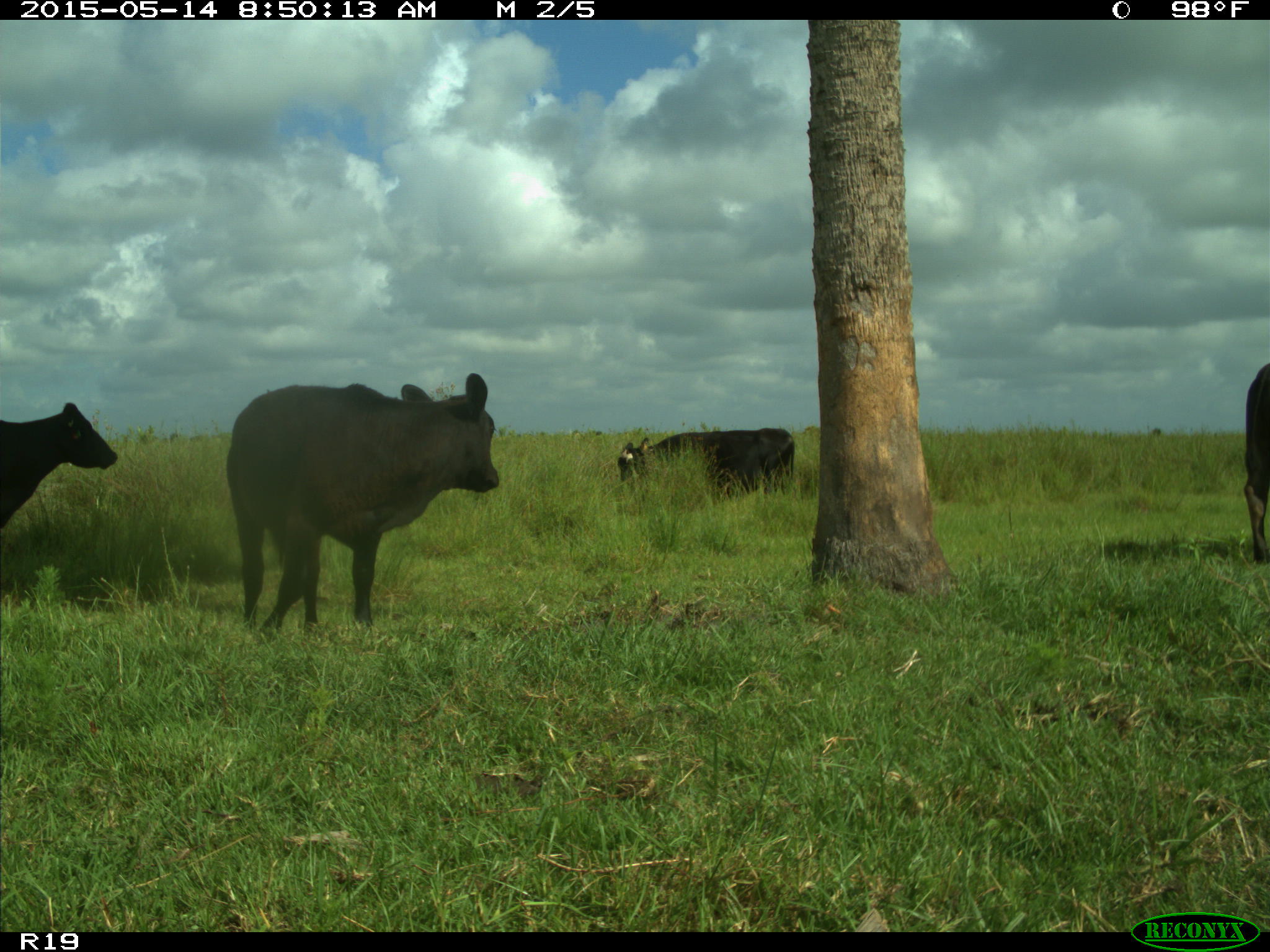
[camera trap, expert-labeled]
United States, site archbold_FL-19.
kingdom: Animalia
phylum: Chordata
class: Mammalia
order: Artiodactyla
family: Bovidae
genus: Bos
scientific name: Bos taurus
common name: domestic cow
Bos taurus (domestic cow).